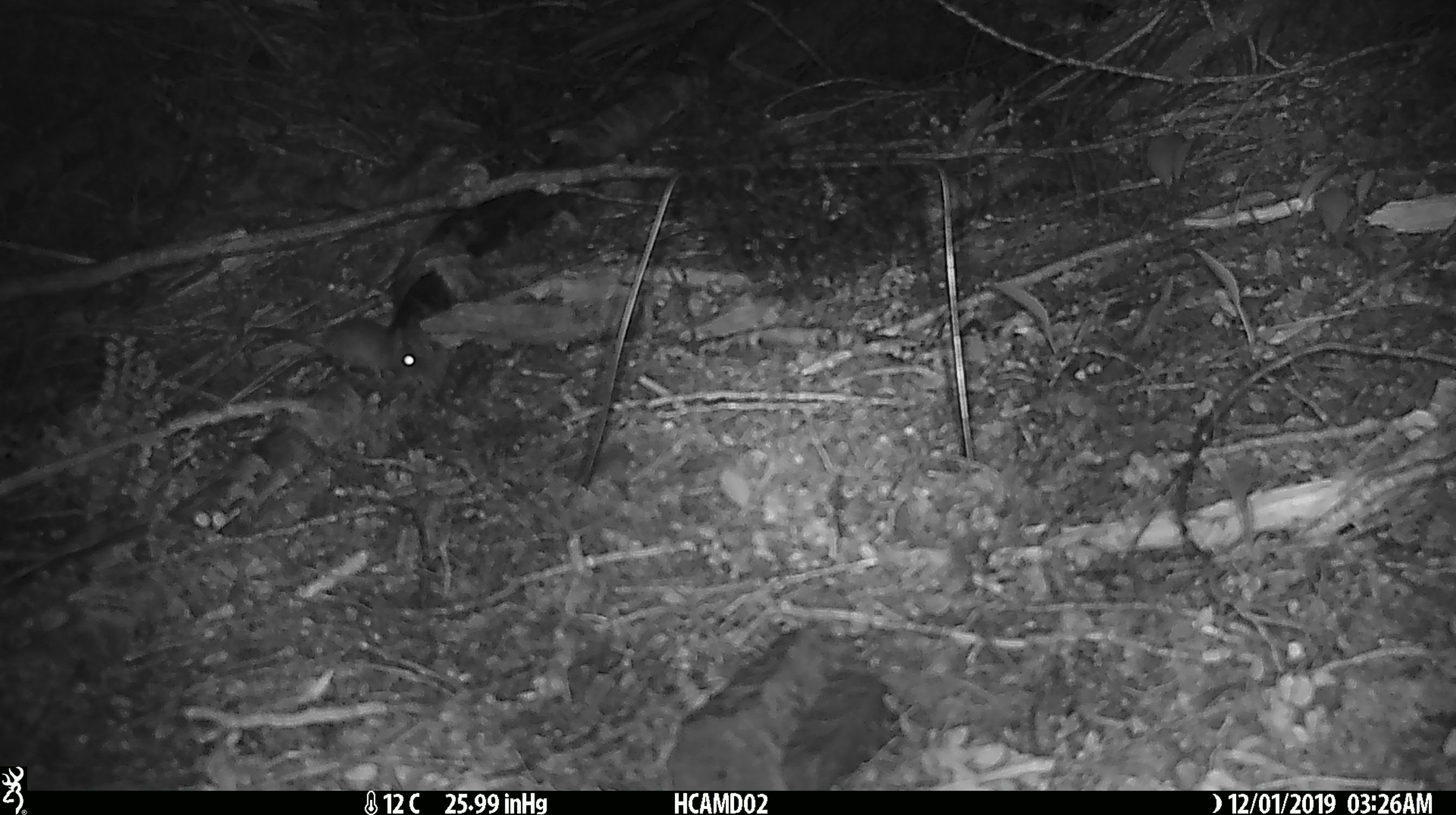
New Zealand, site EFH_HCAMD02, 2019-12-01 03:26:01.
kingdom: Animalia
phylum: Chordata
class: Mammalia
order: Rodentia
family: Muridae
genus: Mus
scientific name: Mus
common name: mouse